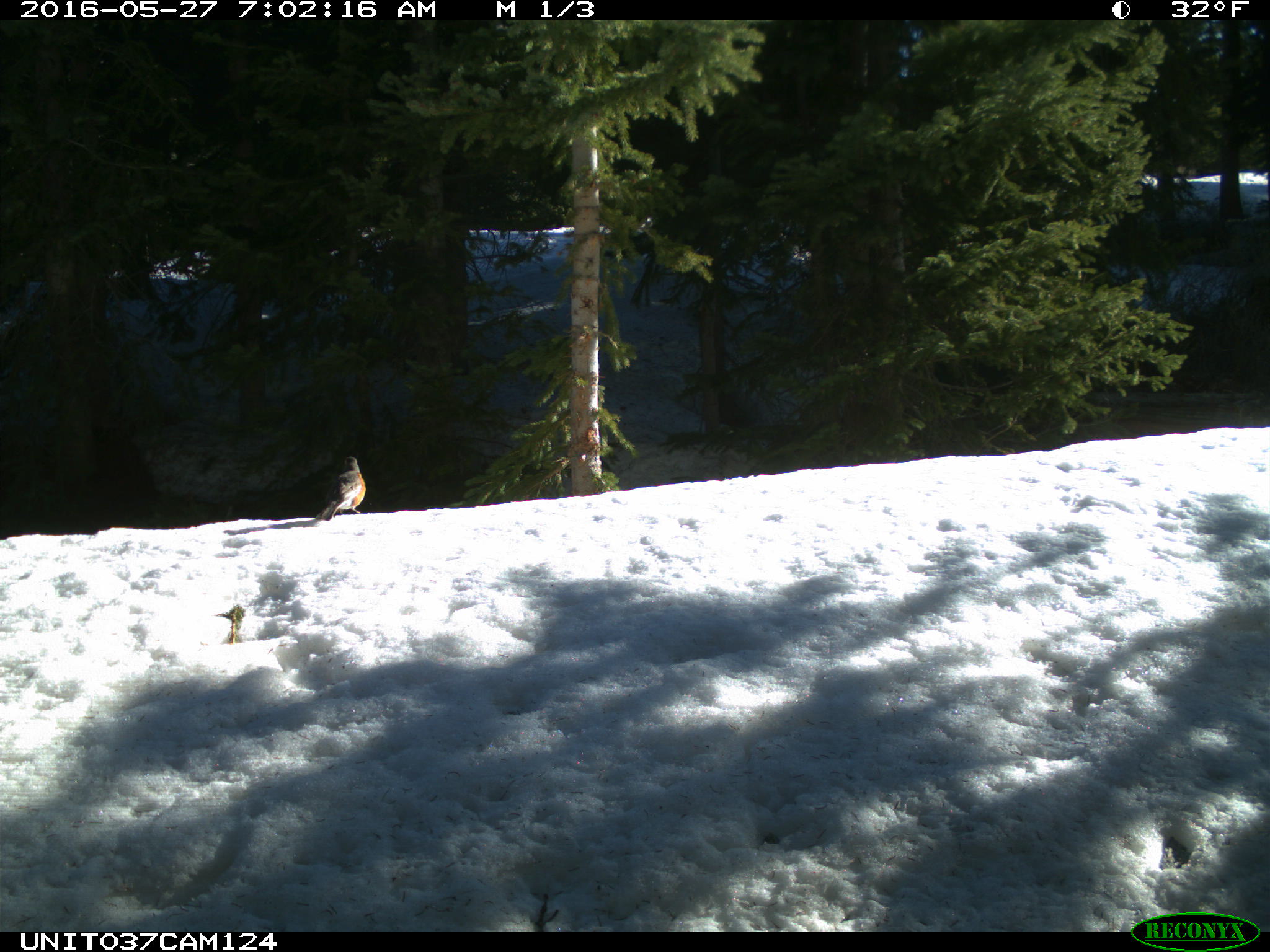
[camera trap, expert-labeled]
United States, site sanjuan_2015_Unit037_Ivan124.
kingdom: Animalia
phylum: Chordata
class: Aves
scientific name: Aves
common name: birds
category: unidentified bird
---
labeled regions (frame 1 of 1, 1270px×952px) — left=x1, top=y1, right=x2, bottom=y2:
animal: left=315, top=456, right=367, bottom=522